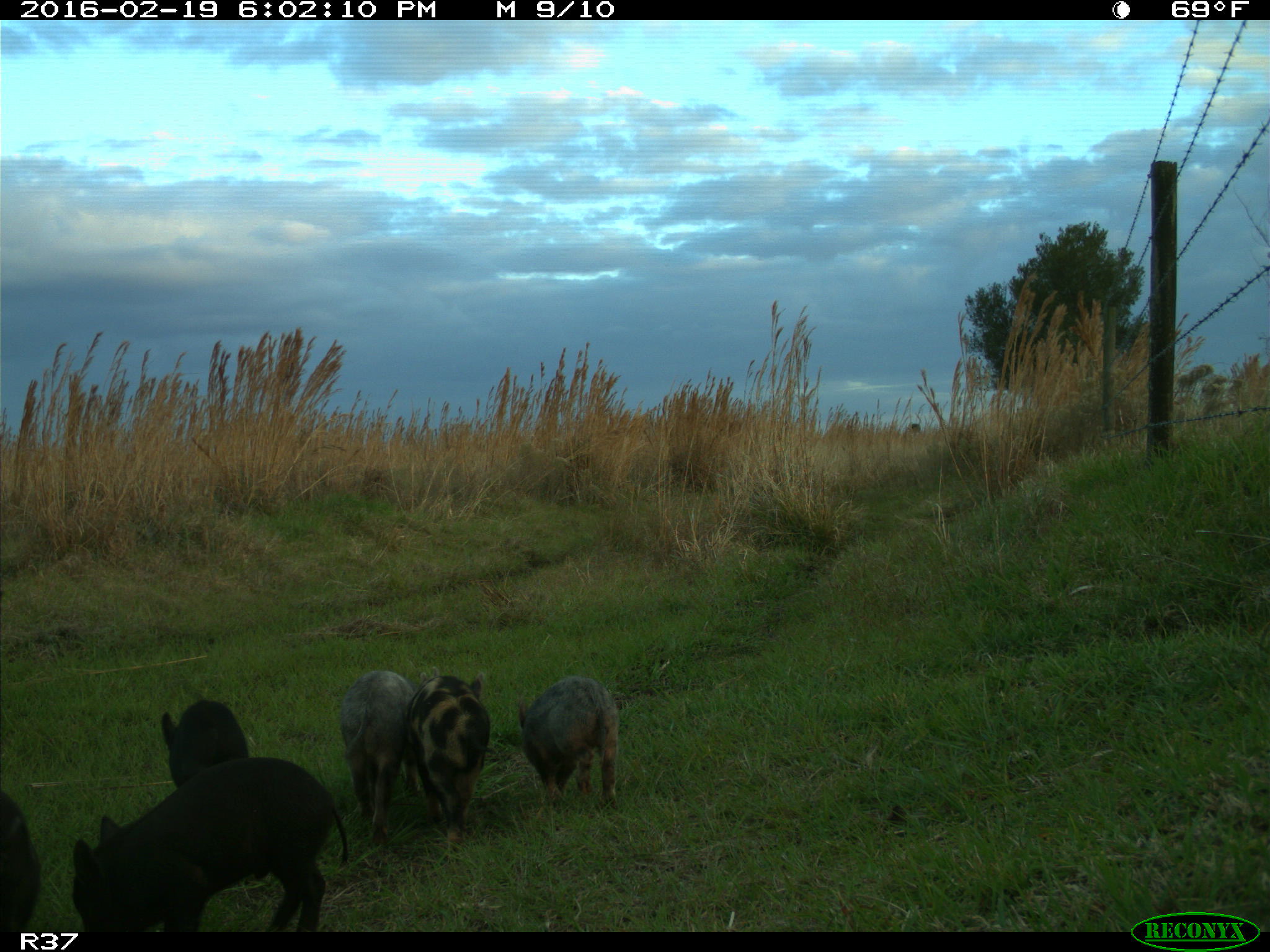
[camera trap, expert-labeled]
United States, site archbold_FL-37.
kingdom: Animalia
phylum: Chordata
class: Mammalia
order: Artiodactyla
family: Suidae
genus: Sus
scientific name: Sus scrofa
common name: wild boar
Sus scrofa (wild boar).